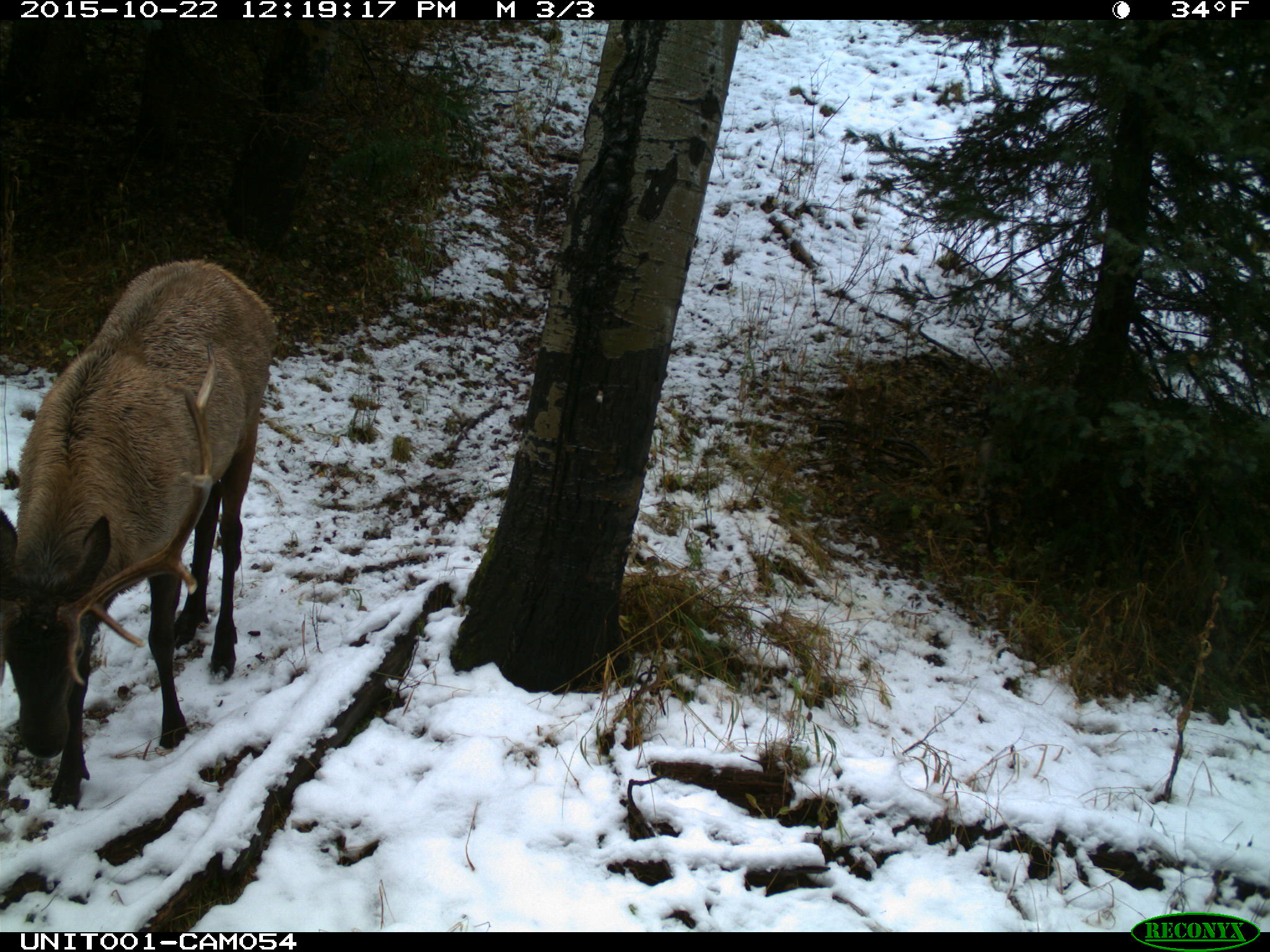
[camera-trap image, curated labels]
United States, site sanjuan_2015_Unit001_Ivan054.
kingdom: Animalia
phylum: Chordata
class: Mammalia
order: Artiodactyla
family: Cervidae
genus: Cervus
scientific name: Cervus elaphus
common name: red deer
Cervus elaphus (red deer).